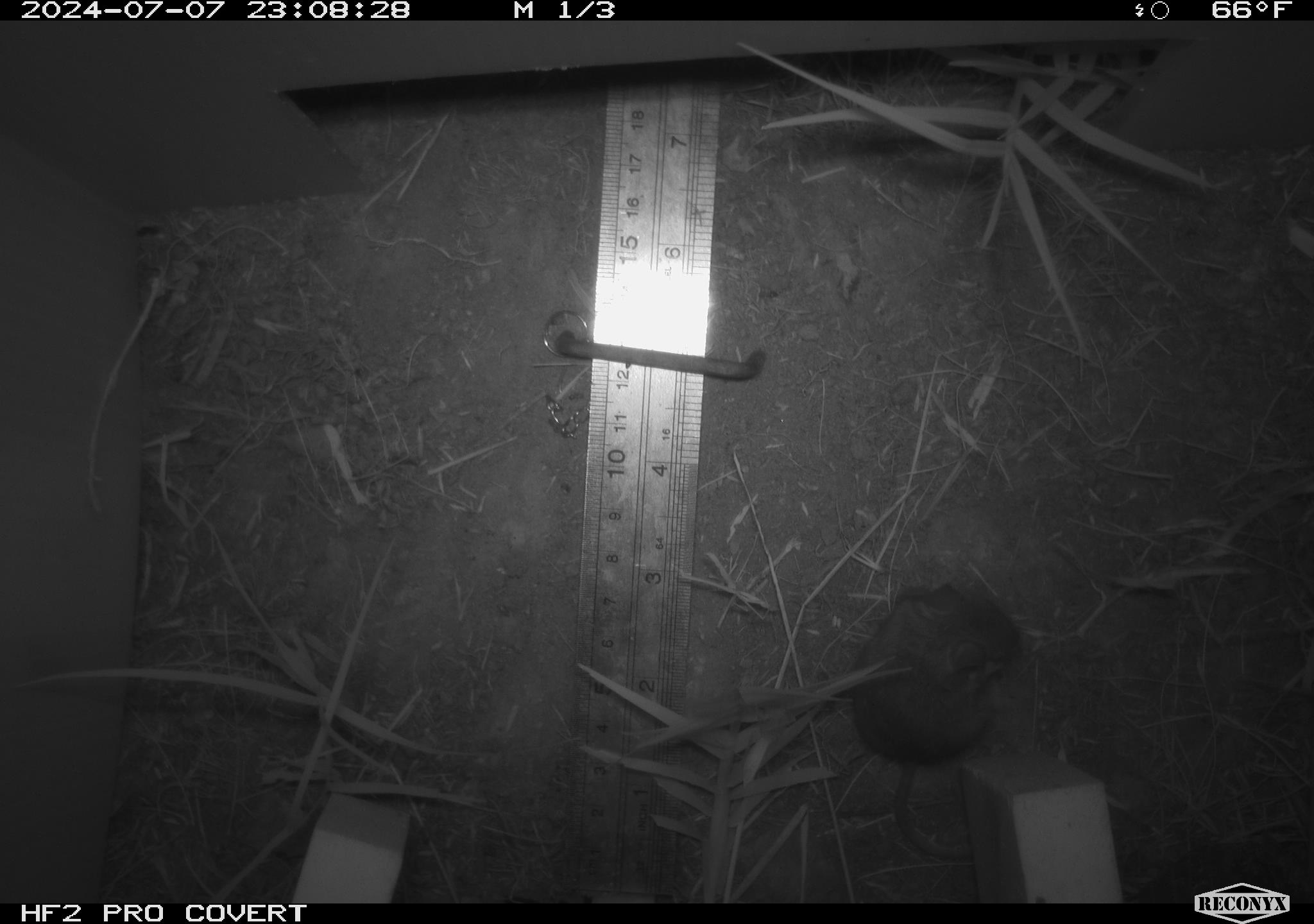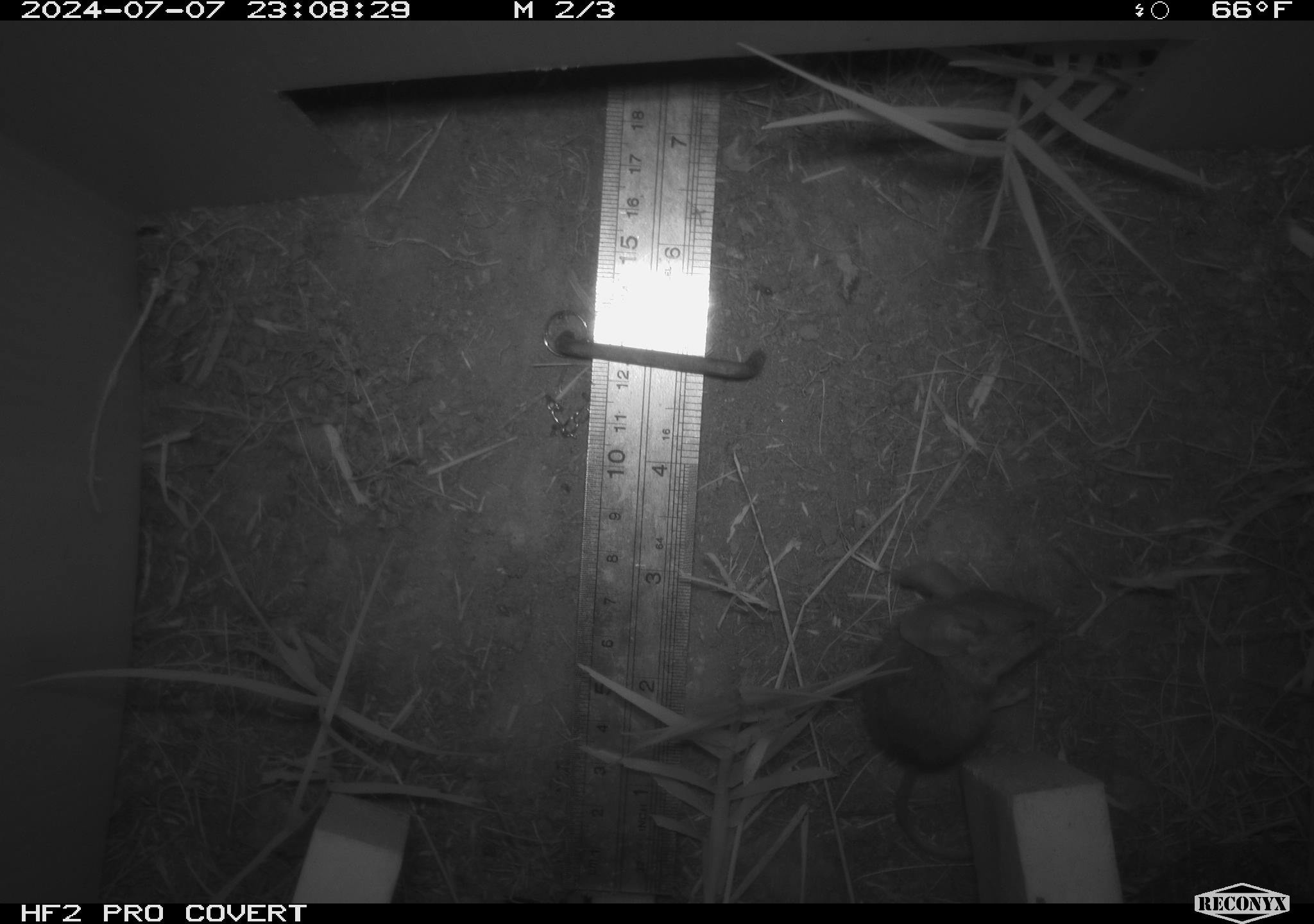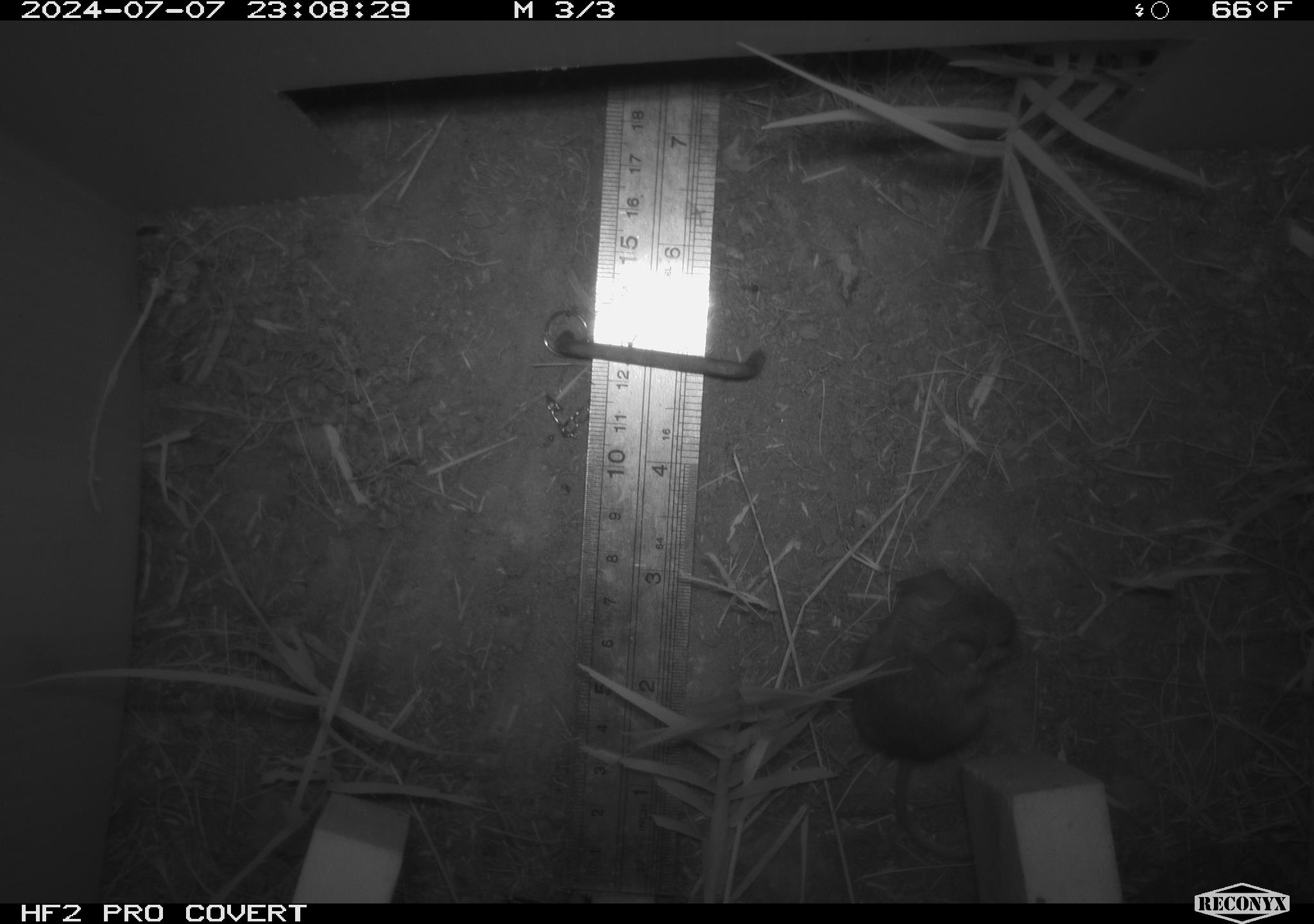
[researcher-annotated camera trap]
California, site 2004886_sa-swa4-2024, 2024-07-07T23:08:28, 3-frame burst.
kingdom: Animalia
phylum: Chordata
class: Mammalia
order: Rodentia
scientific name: Rodentia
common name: mouse species